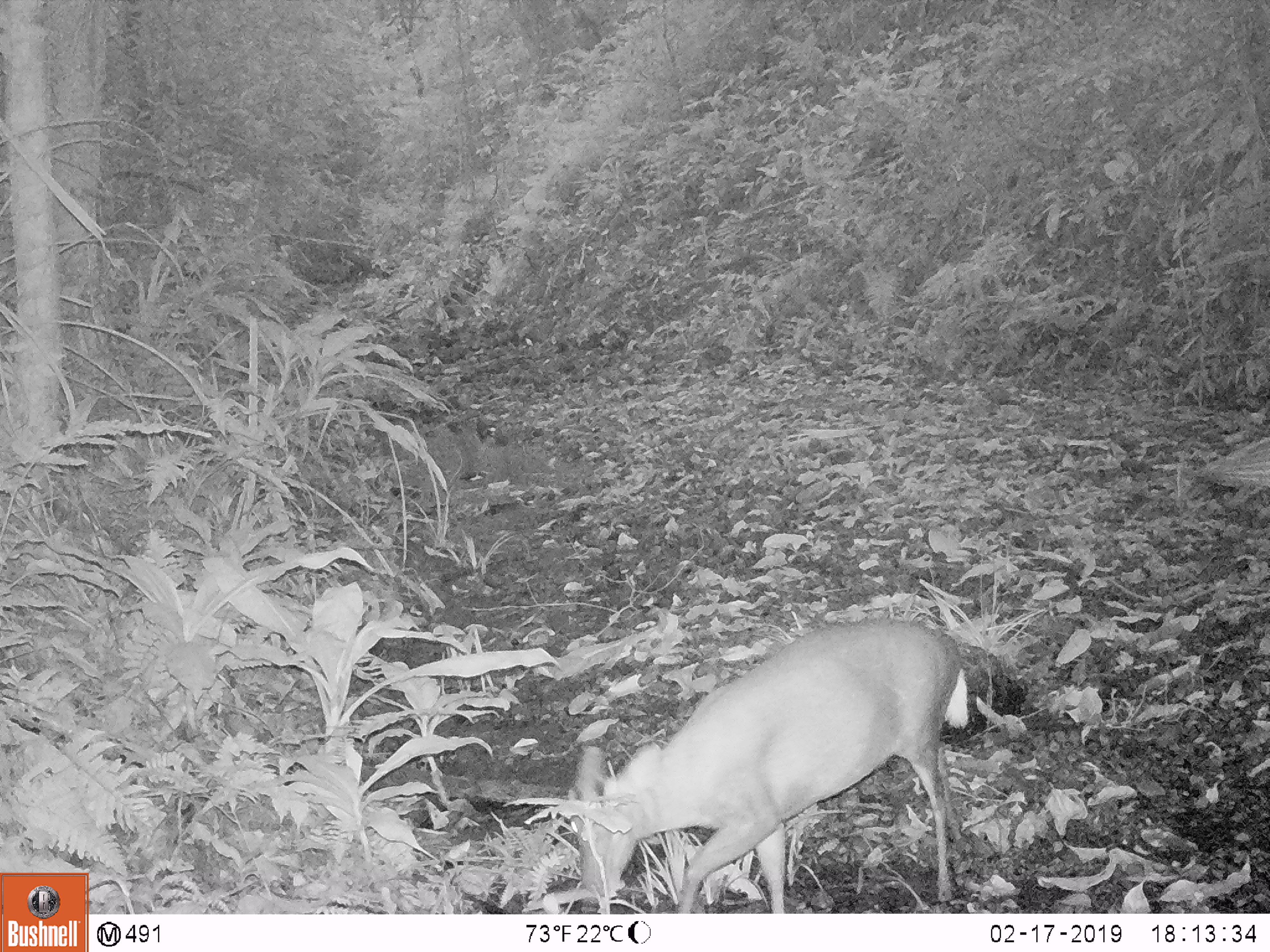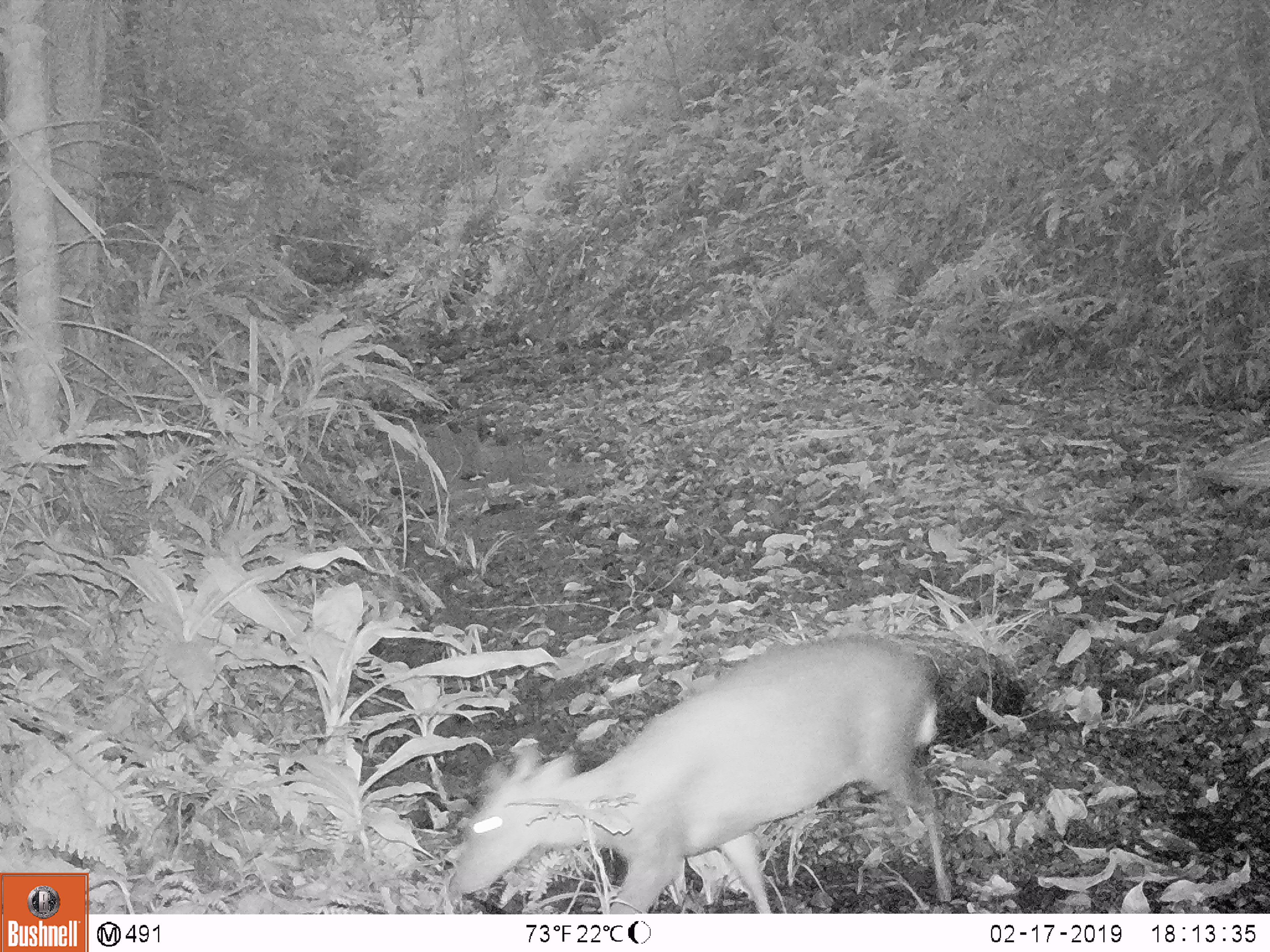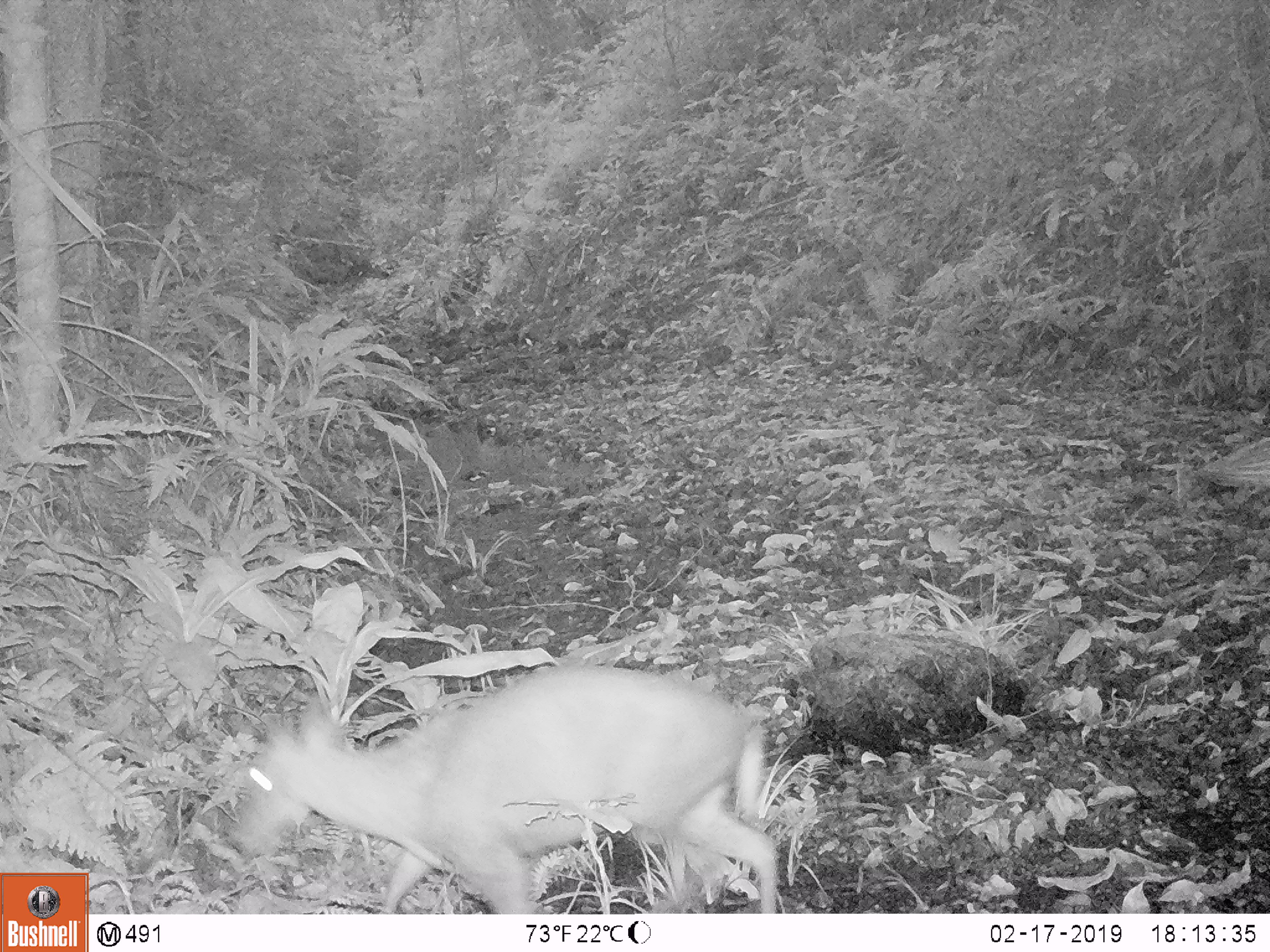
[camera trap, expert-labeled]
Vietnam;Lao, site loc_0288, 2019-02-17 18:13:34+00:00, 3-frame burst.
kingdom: Animalia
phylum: Chordata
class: Mammalia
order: Artiodactyla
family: Cervidae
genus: Muntiacus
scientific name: Muntiacus rooseveltorum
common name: roosevelt's muntjac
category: roosevelts muntjac group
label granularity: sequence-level